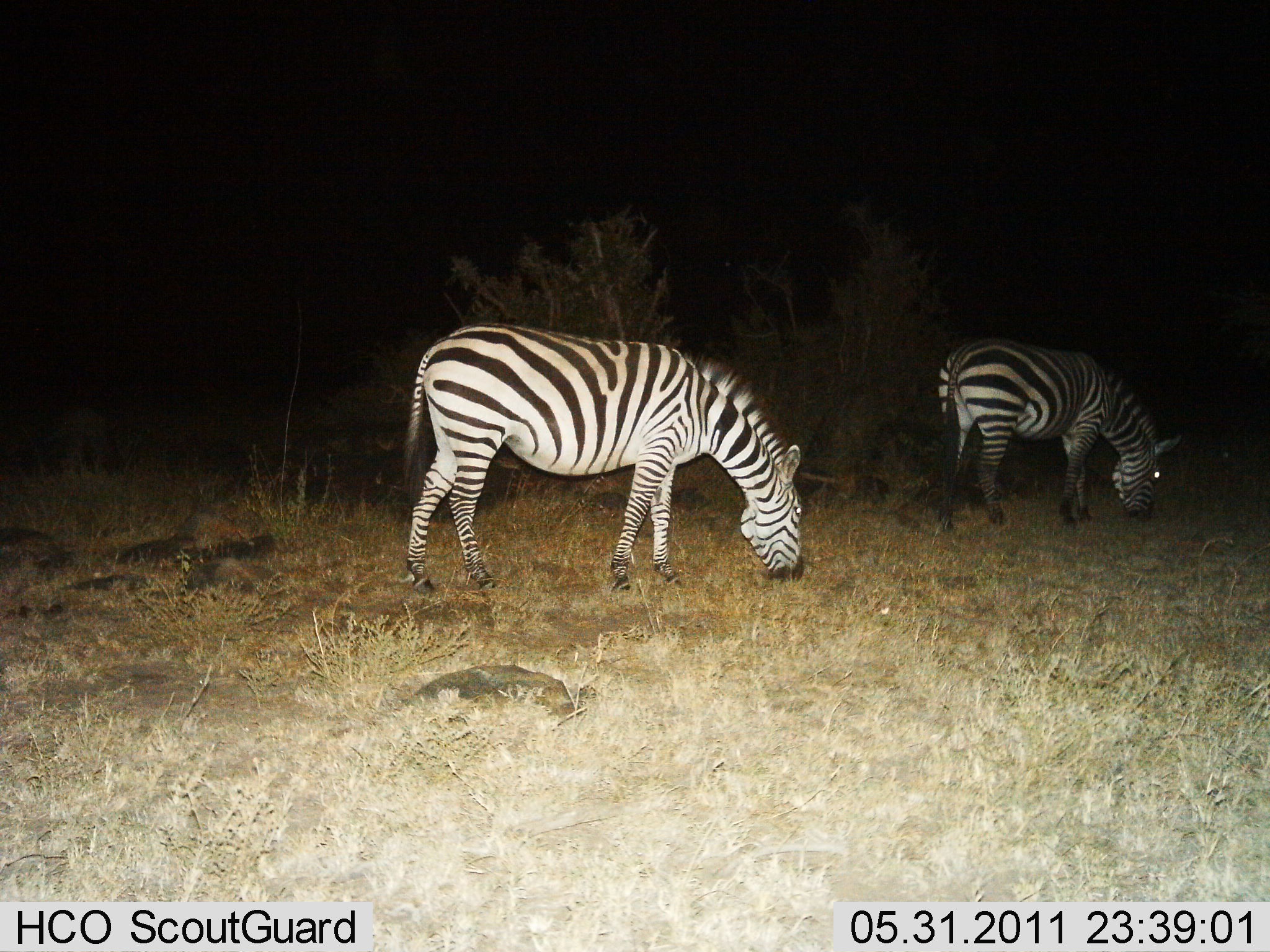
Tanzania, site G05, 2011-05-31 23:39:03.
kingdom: Animalia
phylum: Chordata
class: Mammalia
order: Perissodactyla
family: Equidae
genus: Equus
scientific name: Equus quagga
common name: plains zebra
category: zebra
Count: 2.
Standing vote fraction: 36%.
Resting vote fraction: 0%.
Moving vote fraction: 0%.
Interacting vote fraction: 0%.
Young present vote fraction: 0%.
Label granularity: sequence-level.